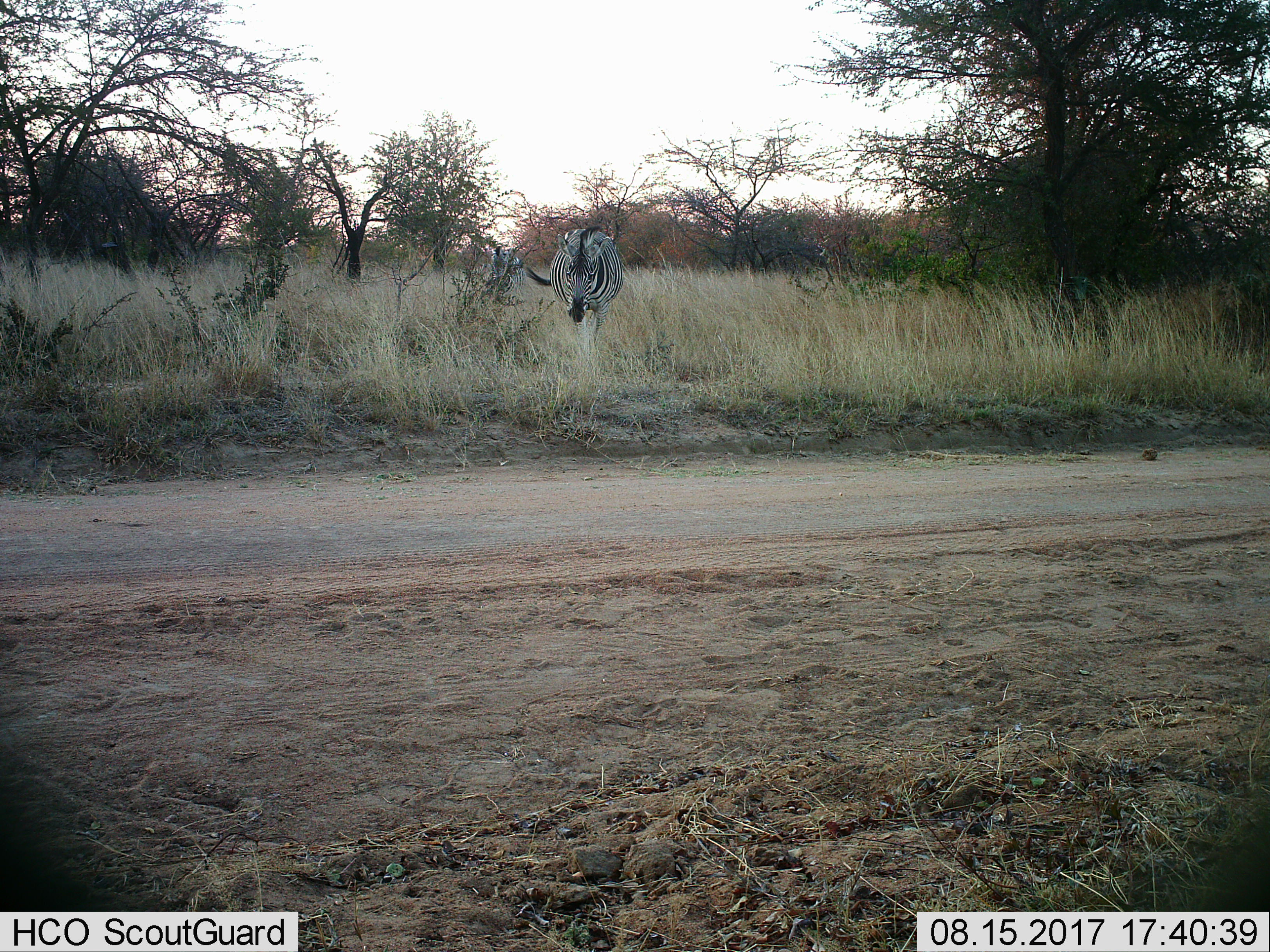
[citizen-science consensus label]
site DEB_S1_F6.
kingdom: Animalia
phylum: Chordata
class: Mammalia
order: Perissodactyla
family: Equidae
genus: Equus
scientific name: Equus quagga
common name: plains zebra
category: zebraplains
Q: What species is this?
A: Zebraplains (plains zebra) (Equus quagga).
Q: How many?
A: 2.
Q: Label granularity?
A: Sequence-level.